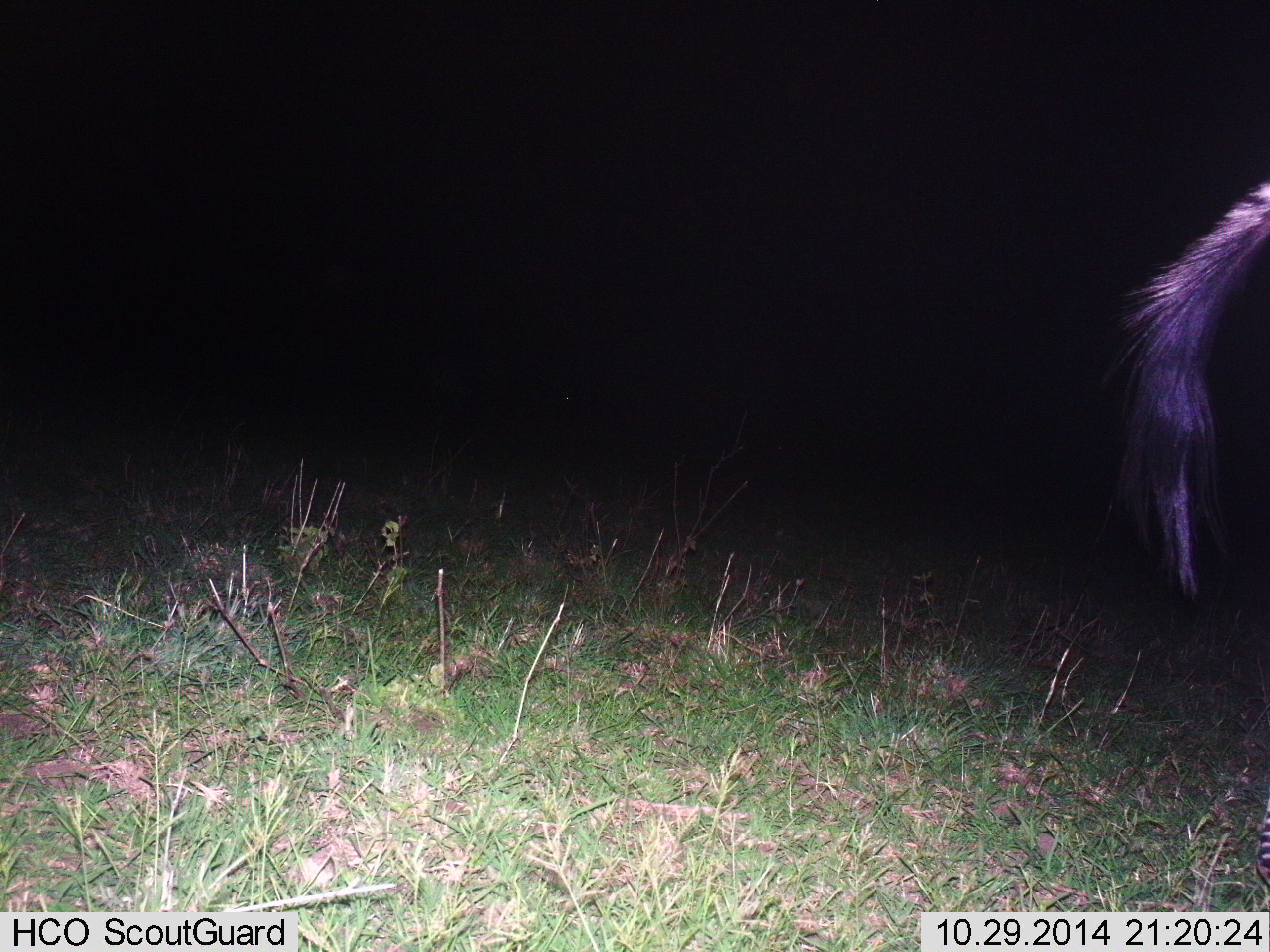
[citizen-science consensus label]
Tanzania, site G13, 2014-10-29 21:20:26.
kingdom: Animalia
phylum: Chordata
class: Mammalia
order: Perissodactyla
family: Equidae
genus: Equus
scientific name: Equus quagga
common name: plains zebra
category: zebra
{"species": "zebra (plains zebra) (Equus quagga)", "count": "1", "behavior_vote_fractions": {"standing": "60%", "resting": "0%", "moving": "40%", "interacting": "0%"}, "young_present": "0%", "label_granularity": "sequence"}